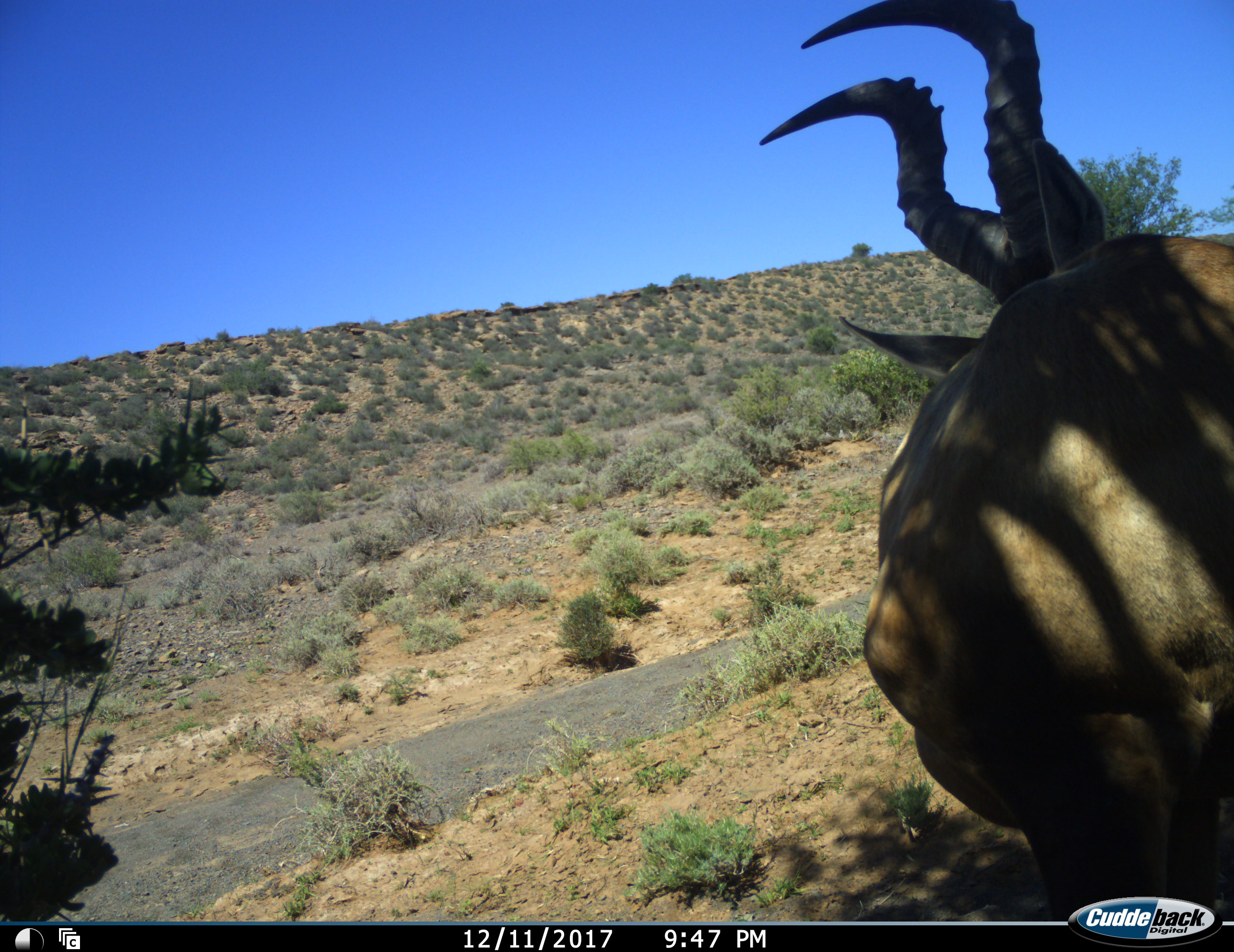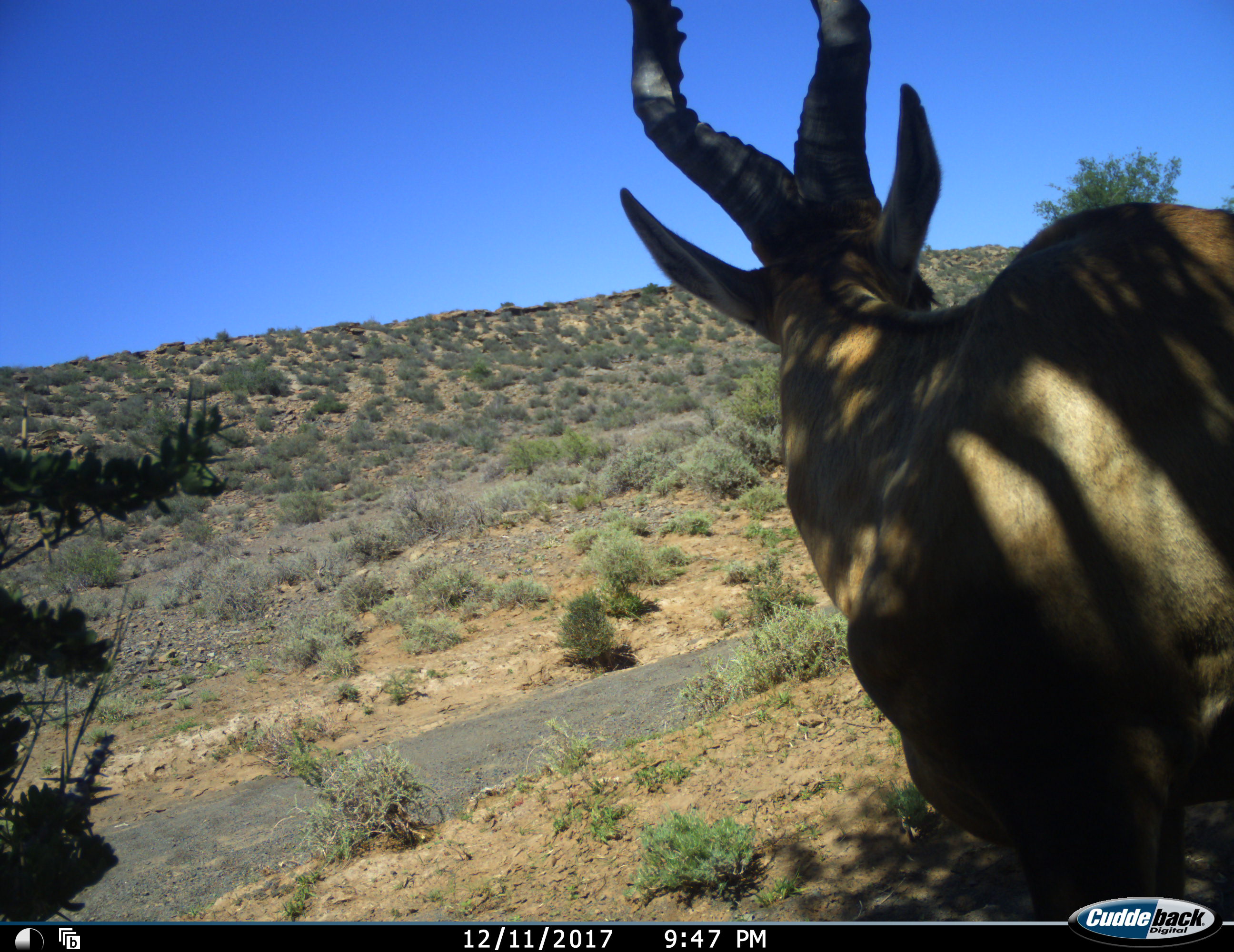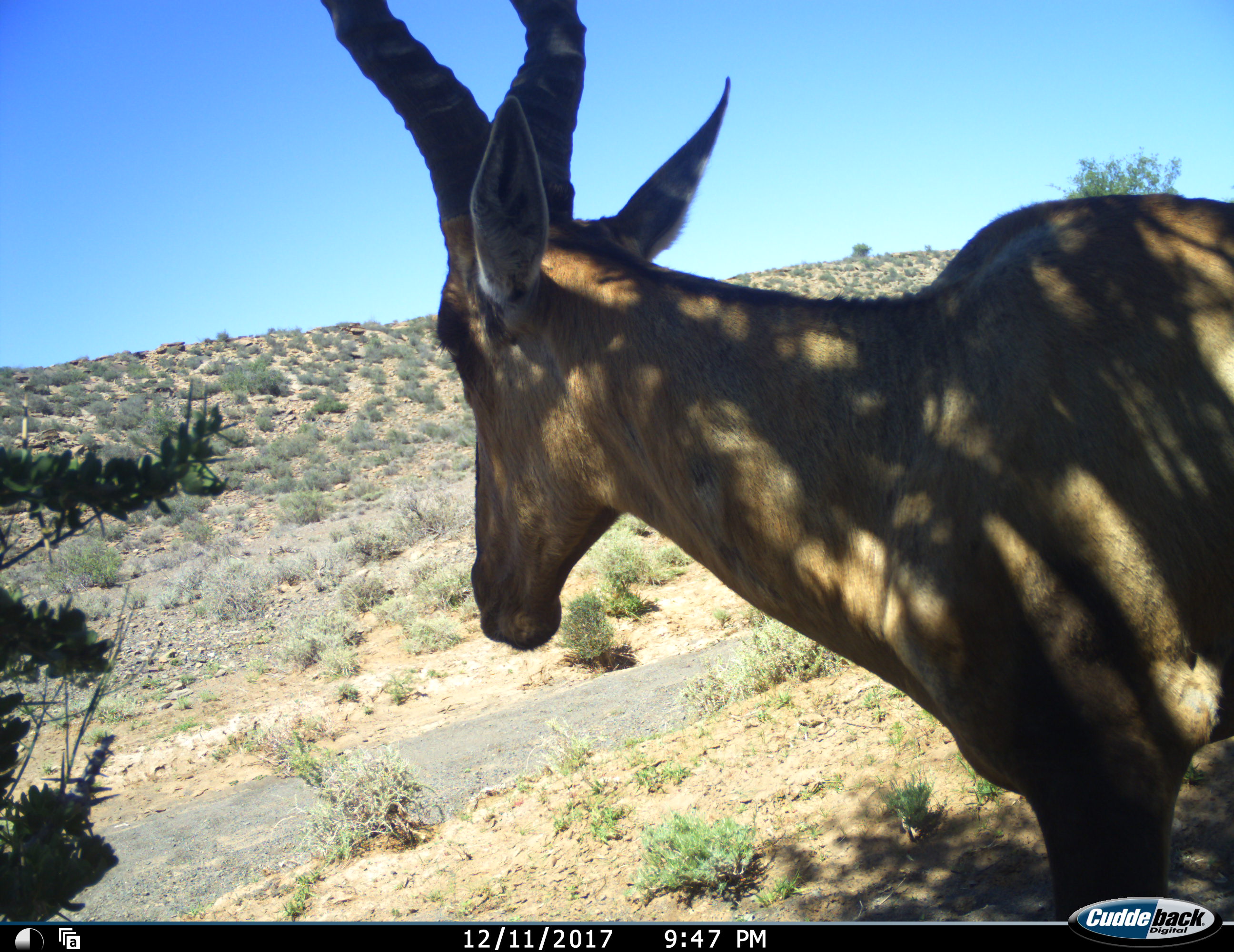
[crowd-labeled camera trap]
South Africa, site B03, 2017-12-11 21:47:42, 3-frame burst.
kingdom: Animalia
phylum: Chordata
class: Mammalia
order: Artiodactyla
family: Bovidae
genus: Alcelaphus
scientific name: Alcelaphus buselaphus caama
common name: red hartebeest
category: hartebeestred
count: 1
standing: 100%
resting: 0%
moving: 0%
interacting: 0%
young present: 0%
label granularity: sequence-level